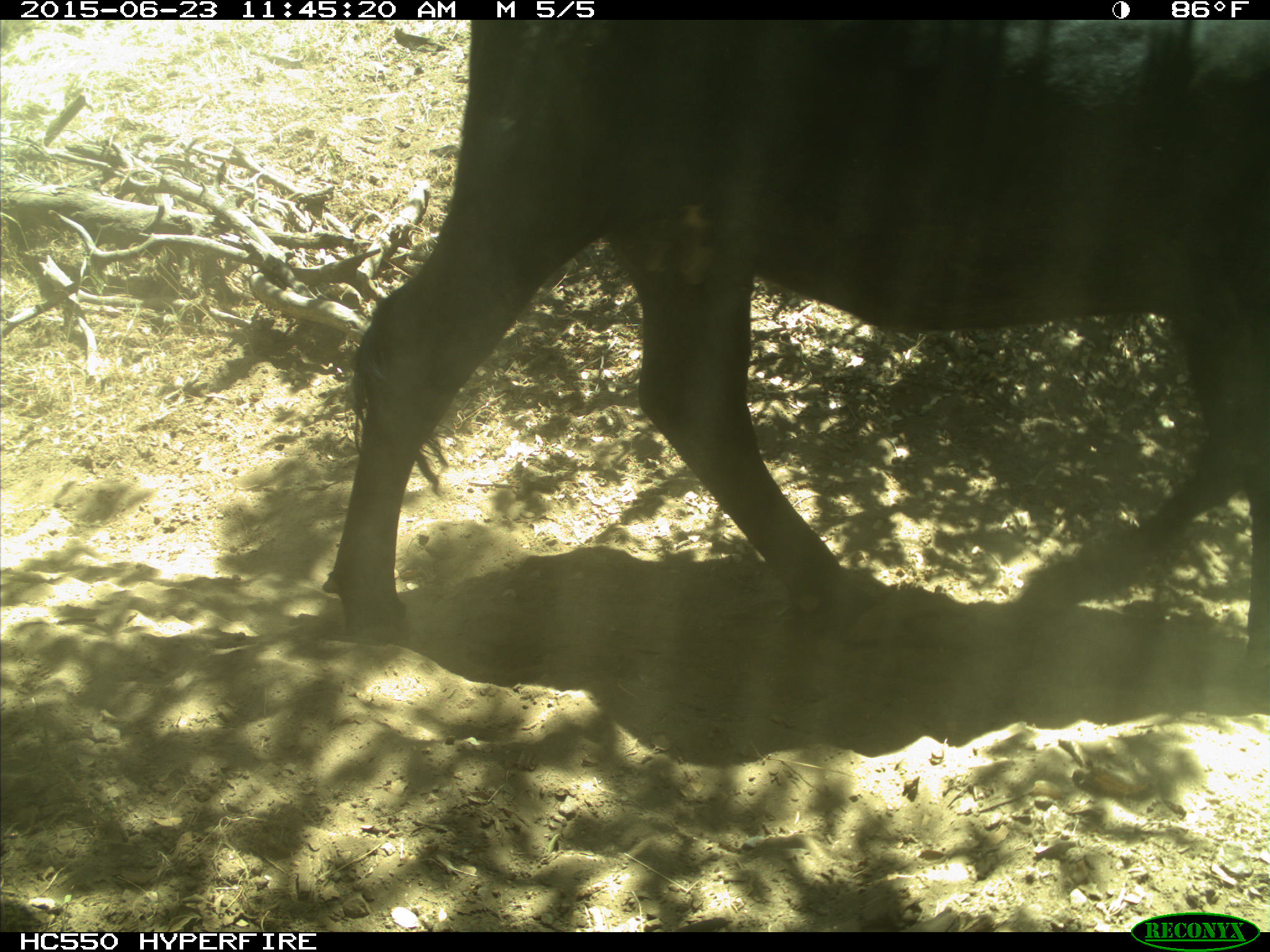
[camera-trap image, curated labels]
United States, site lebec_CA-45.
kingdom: Animalia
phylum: Chordata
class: Mammalia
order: Artiodactyla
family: Bovidae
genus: Bos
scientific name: Bos taurus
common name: domestic cow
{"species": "Bos taurus (domestic cow)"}